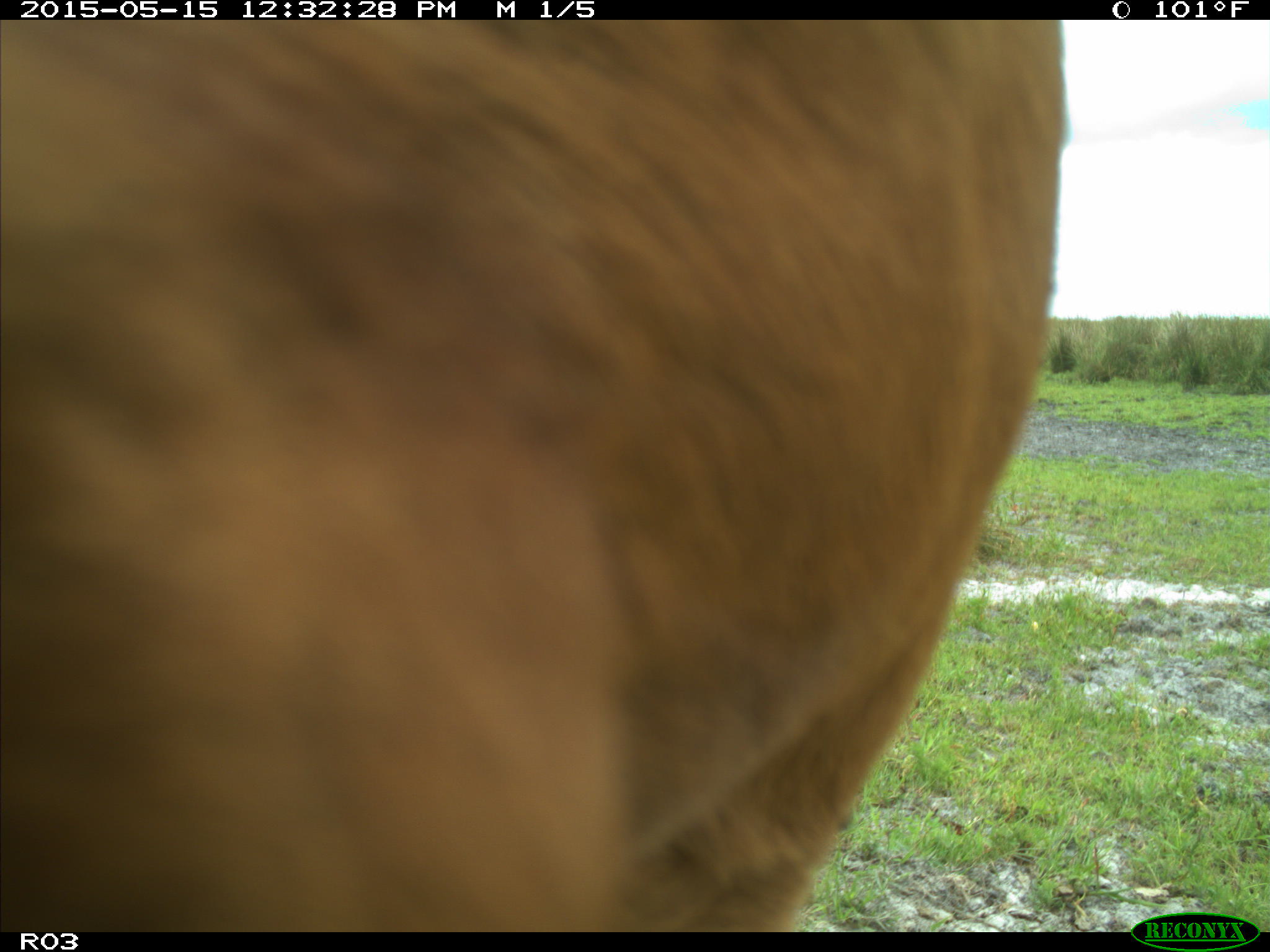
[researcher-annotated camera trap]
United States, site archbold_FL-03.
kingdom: Animalia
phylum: Chordata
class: Mammalia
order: Artiodactyla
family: Bovidae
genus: Bos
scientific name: Bos taurus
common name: domestic cow